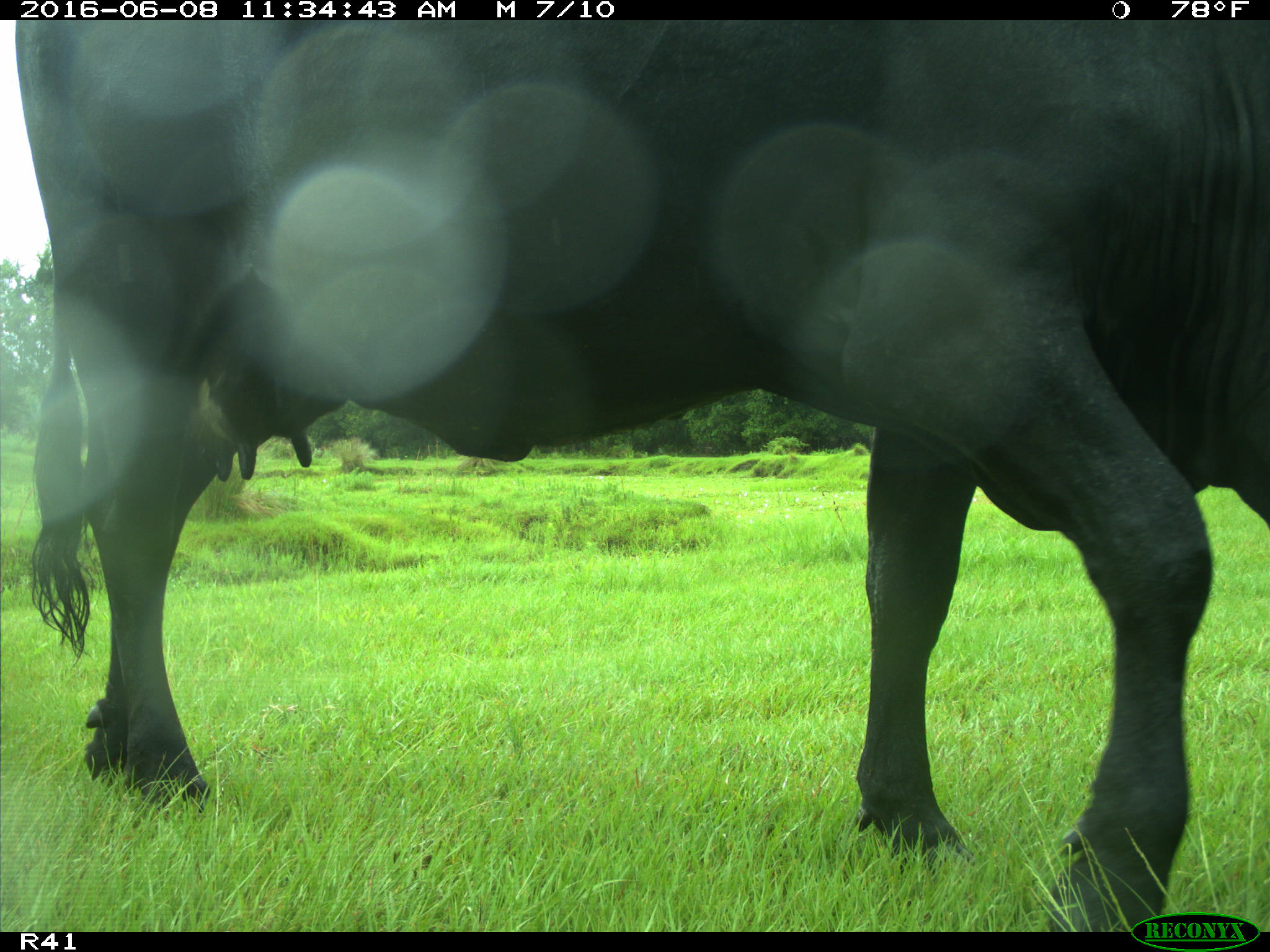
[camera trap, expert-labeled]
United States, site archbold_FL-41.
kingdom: Animalia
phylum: Chordata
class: Mammalia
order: Artiodactyla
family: Bovidae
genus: Bos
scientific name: Bos taurus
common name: domestic cow